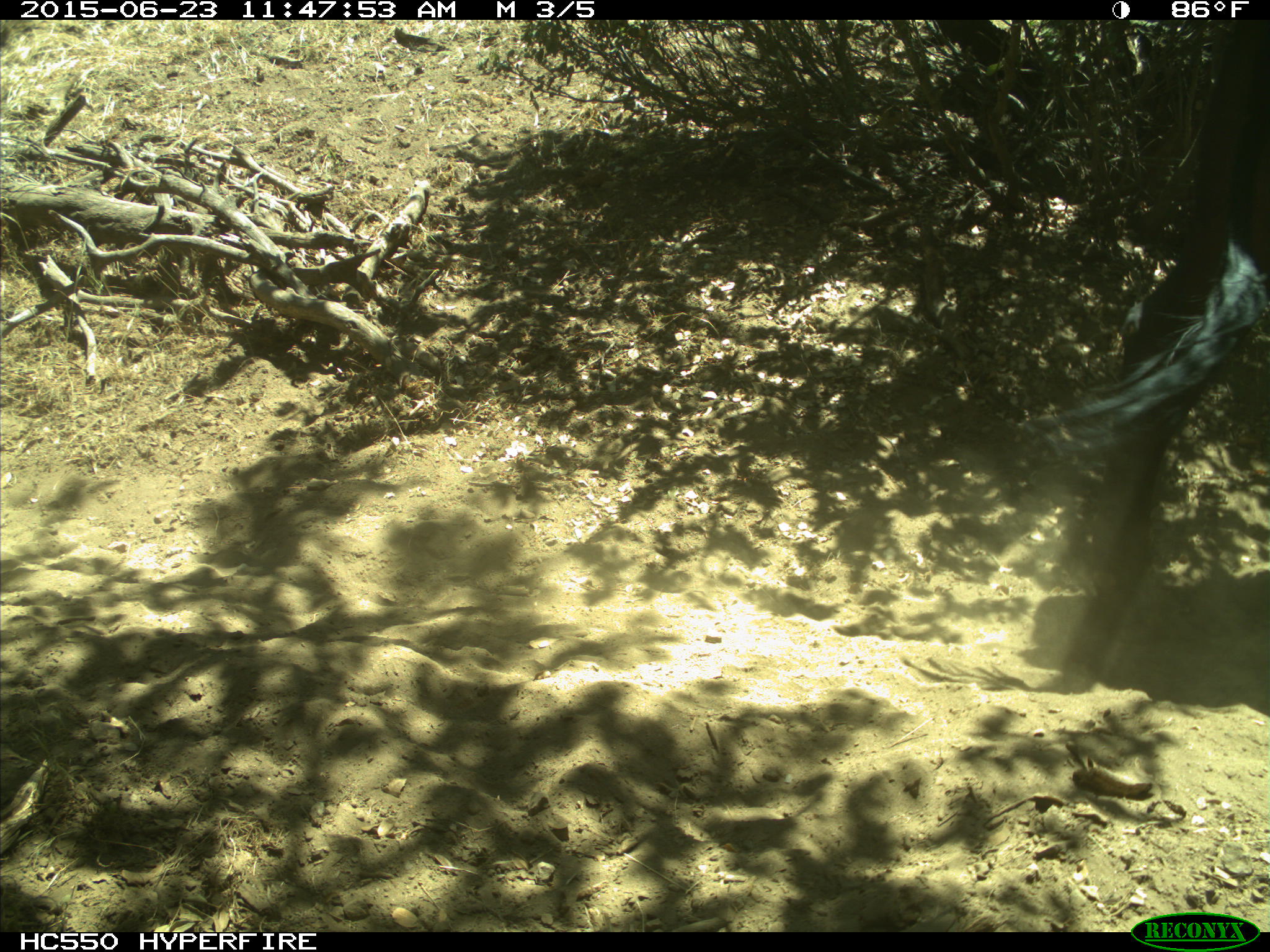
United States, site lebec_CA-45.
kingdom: Animalia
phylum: Chordata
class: Mammalia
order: Artiodactyla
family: Bovidae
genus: Bos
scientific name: Bos taurus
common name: domestic cow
Bos taurus (domestic cow).